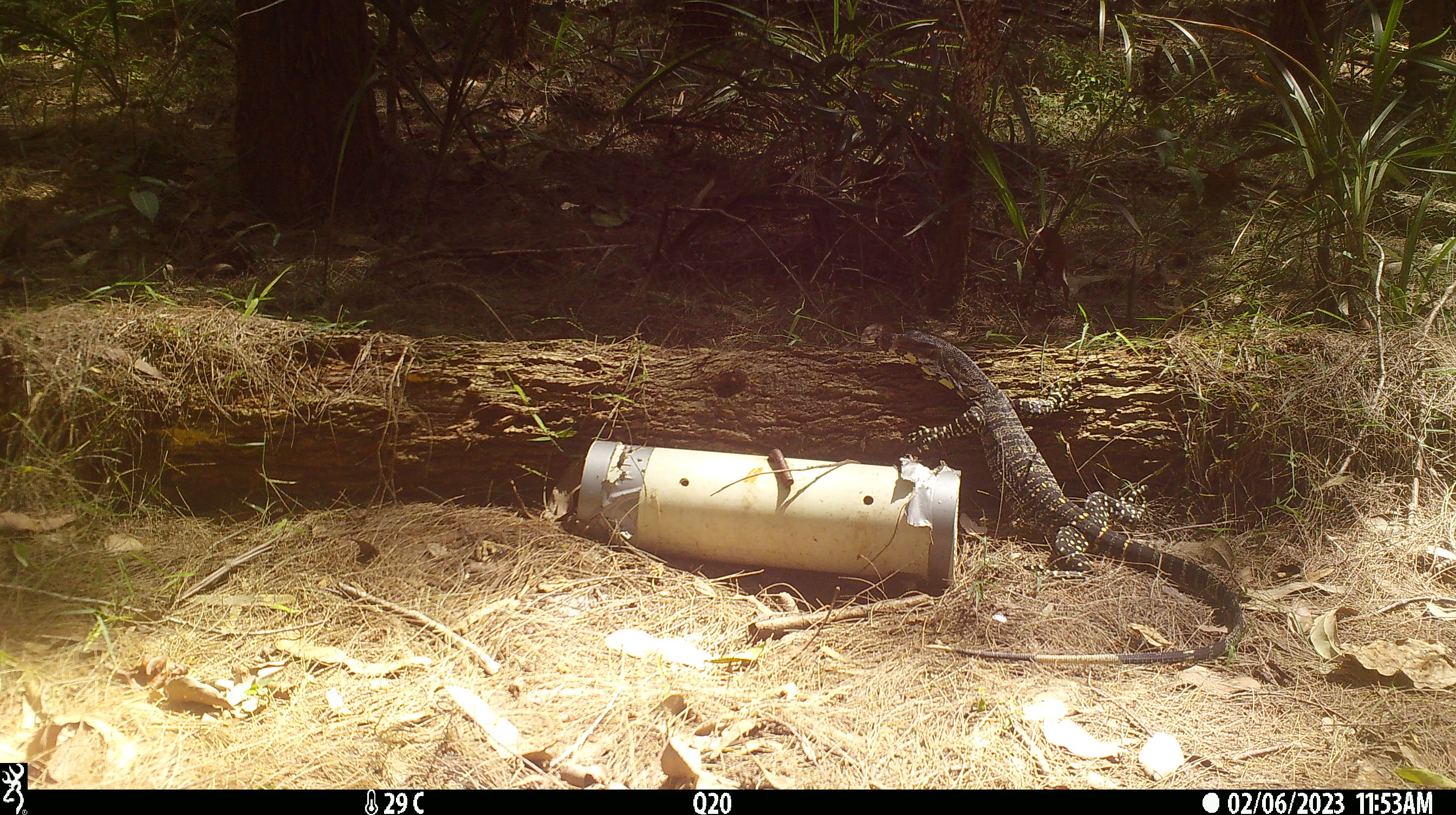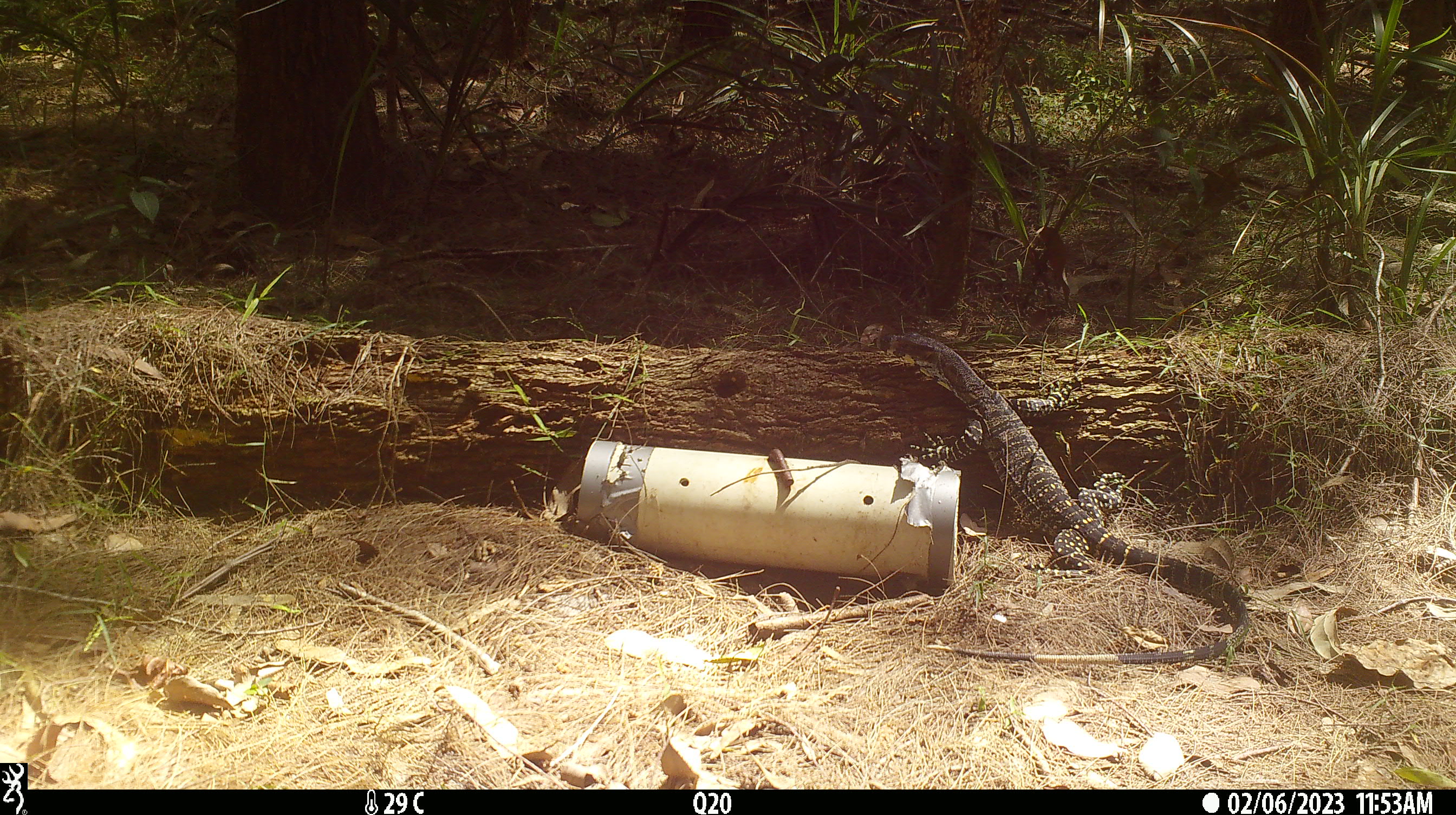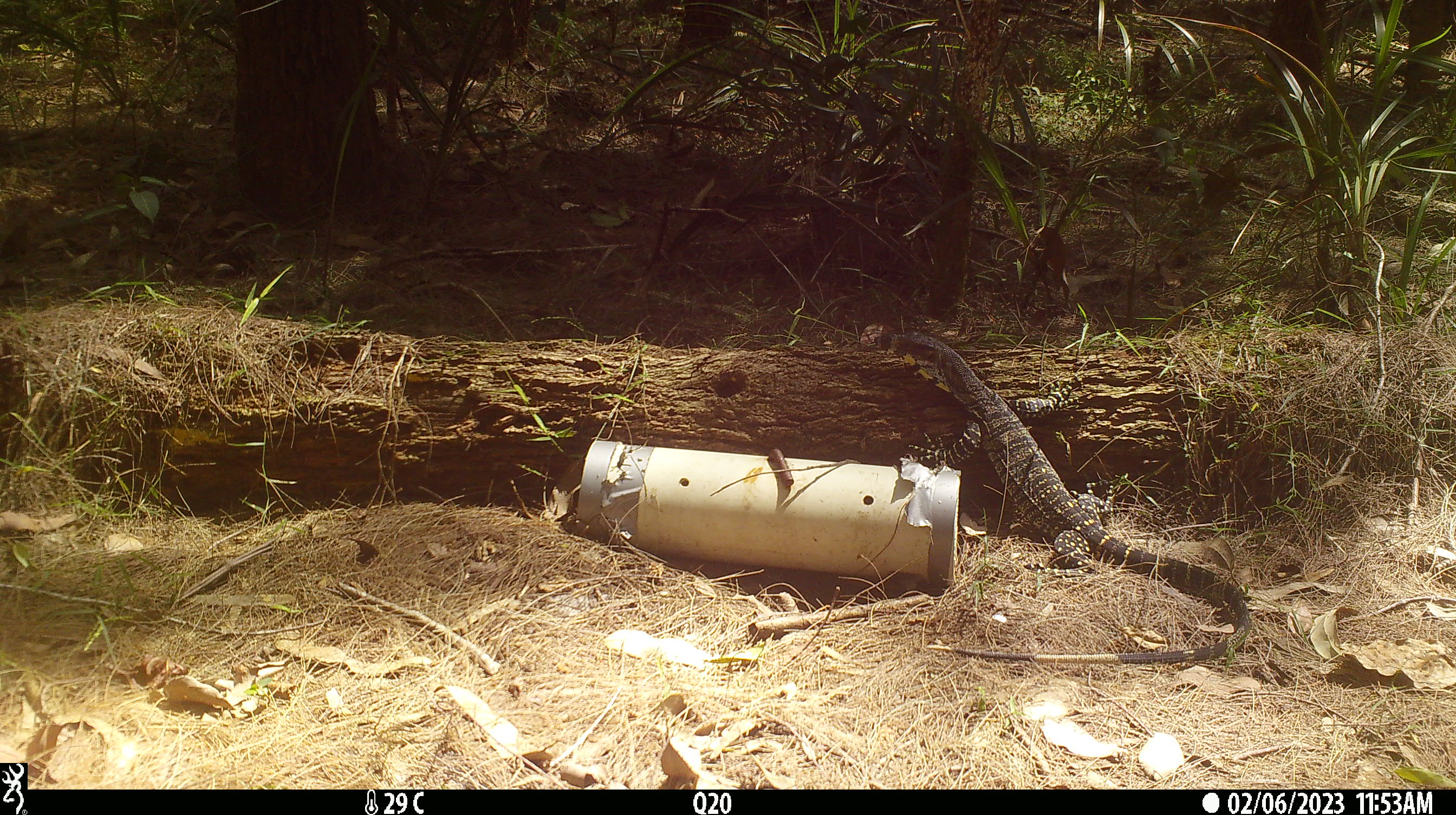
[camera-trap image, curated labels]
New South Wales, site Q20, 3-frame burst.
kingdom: Animalia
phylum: Chordata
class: Reptilia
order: Squamata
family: Varanidae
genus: Varanus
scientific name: Varanus varius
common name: lace monitor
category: goanna